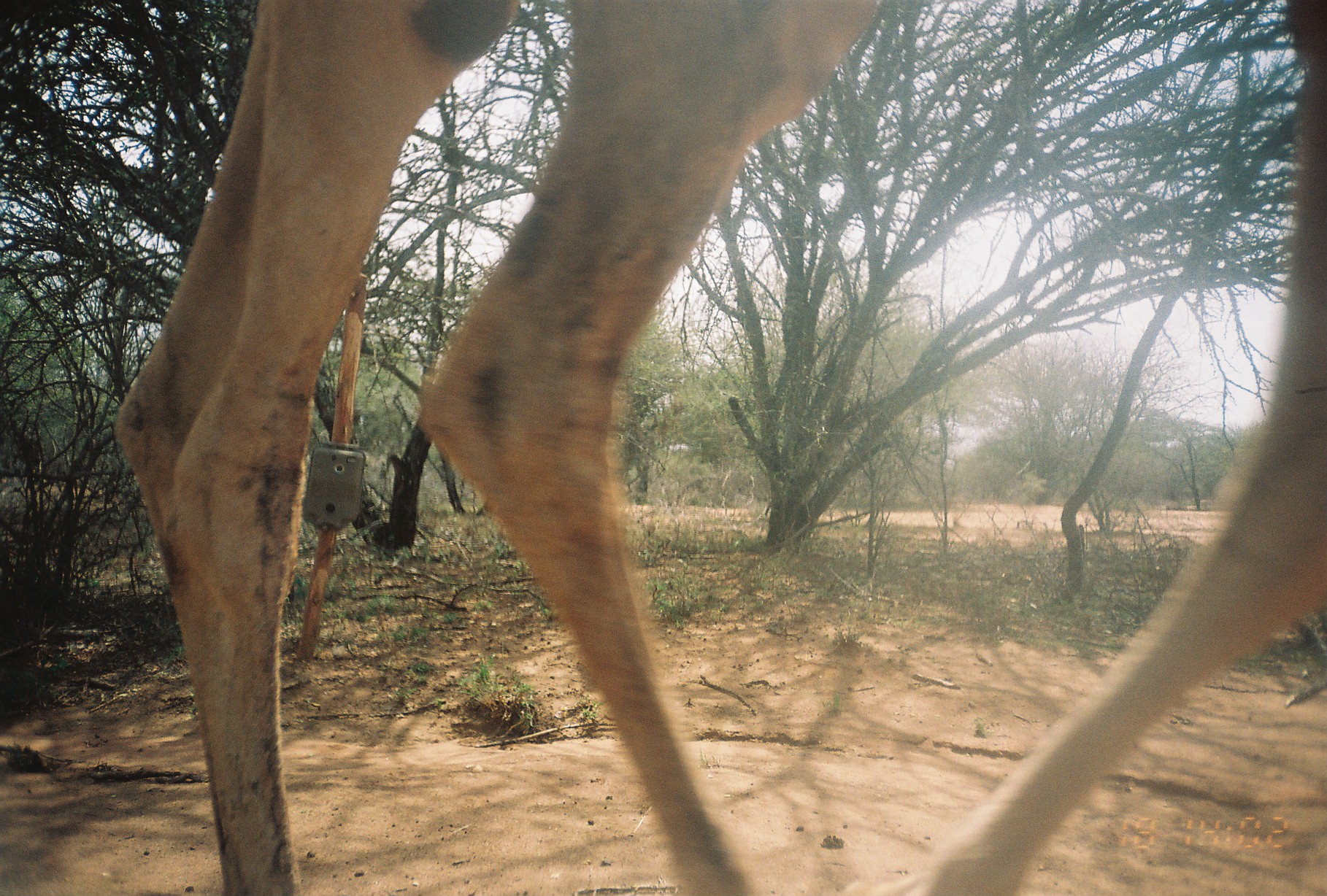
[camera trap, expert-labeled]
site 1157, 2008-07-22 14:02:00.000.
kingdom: Animalia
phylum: Chordata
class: Mammalia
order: Artiodactyla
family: Camelidae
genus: Camelus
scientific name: Camelus dromedarius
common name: dromedary camel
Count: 1.